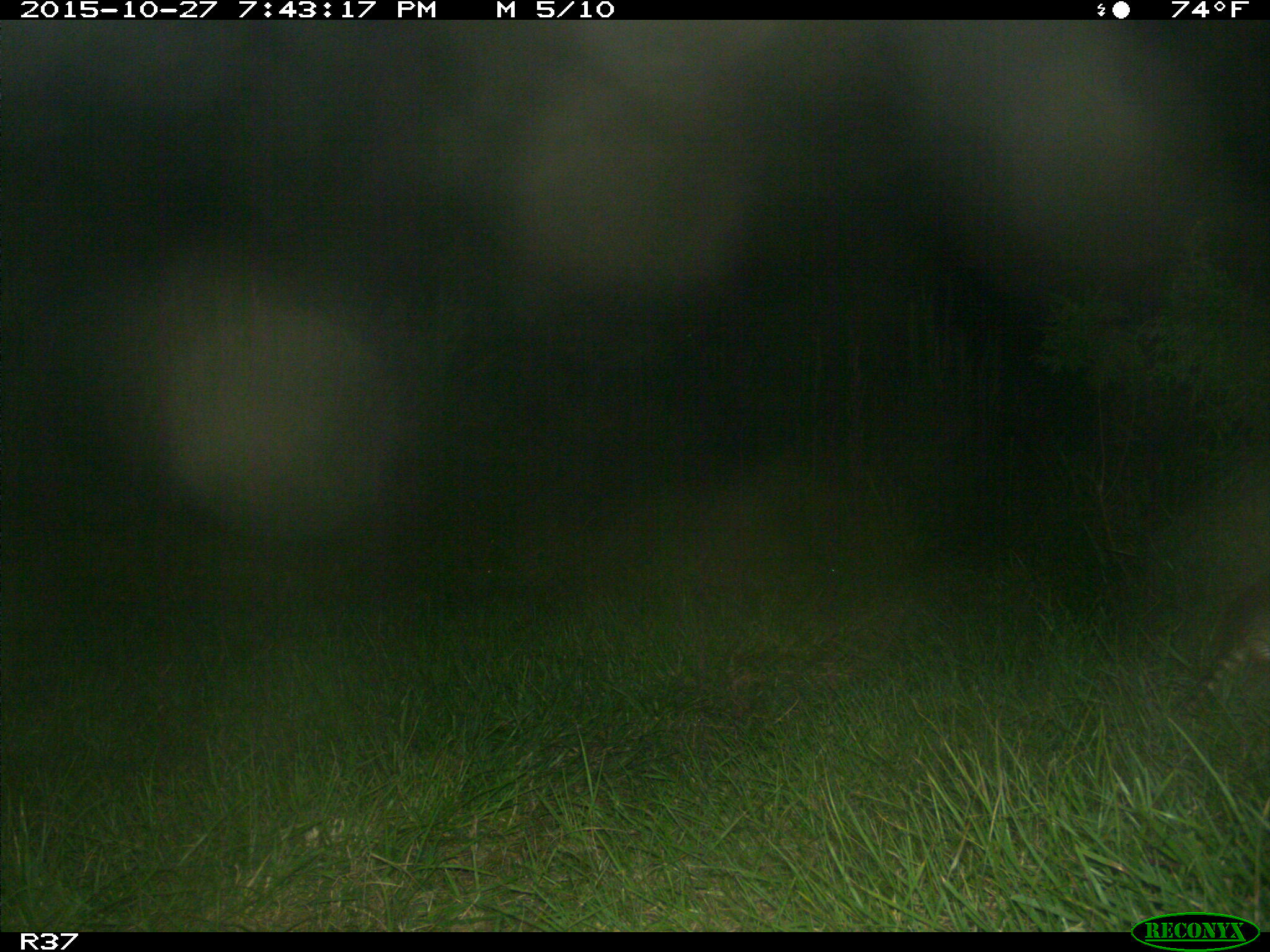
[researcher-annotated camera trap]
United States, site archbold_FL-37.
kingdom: Animalia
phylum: Chordata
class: Mammalia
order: Cingulata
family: Dasypodidae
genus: Dasypus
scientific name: Dasypus novemcinctus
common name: nine-banded armadillo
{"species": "Dasypus novemcinctus (nine-banded armadillo)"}